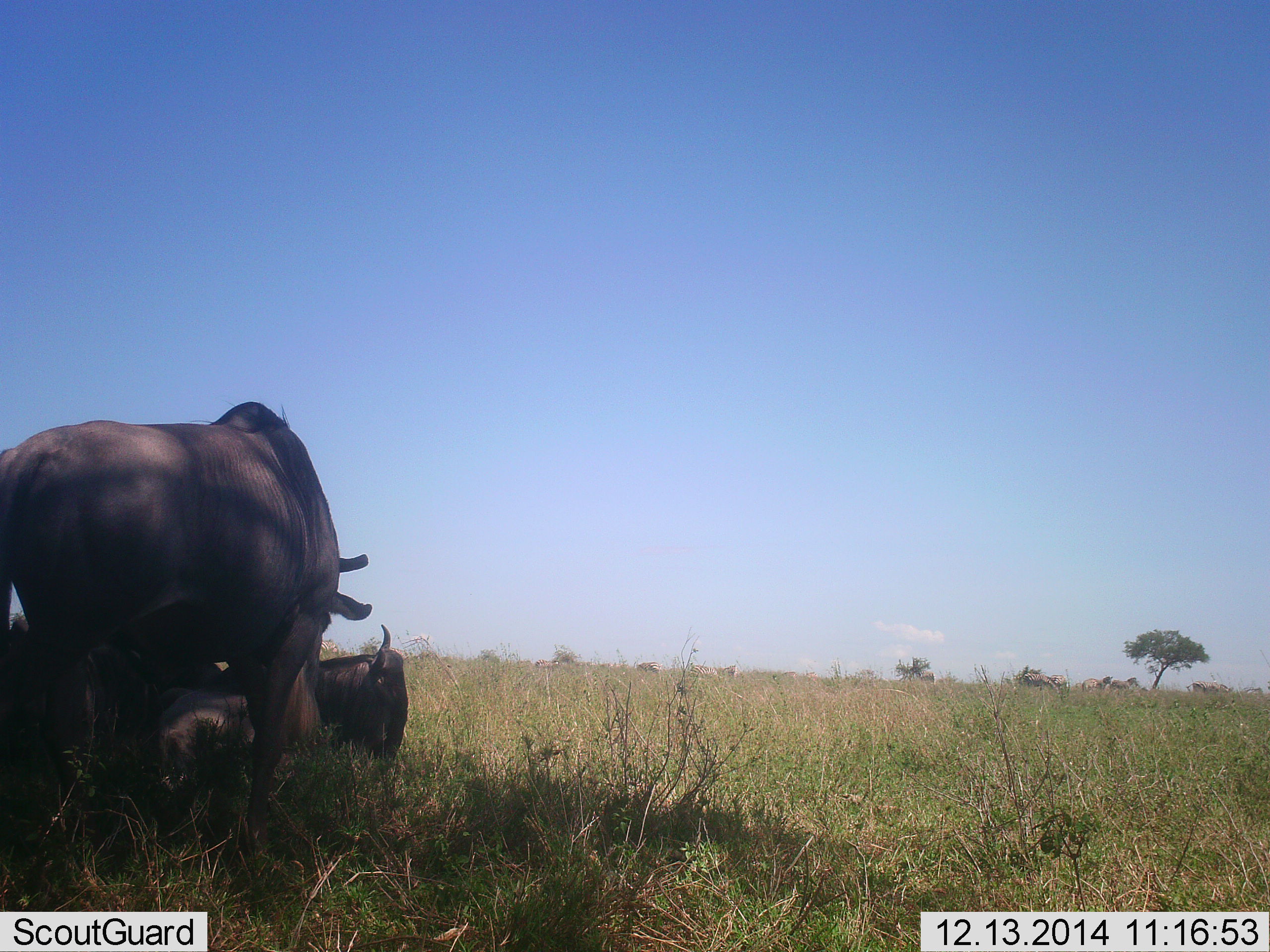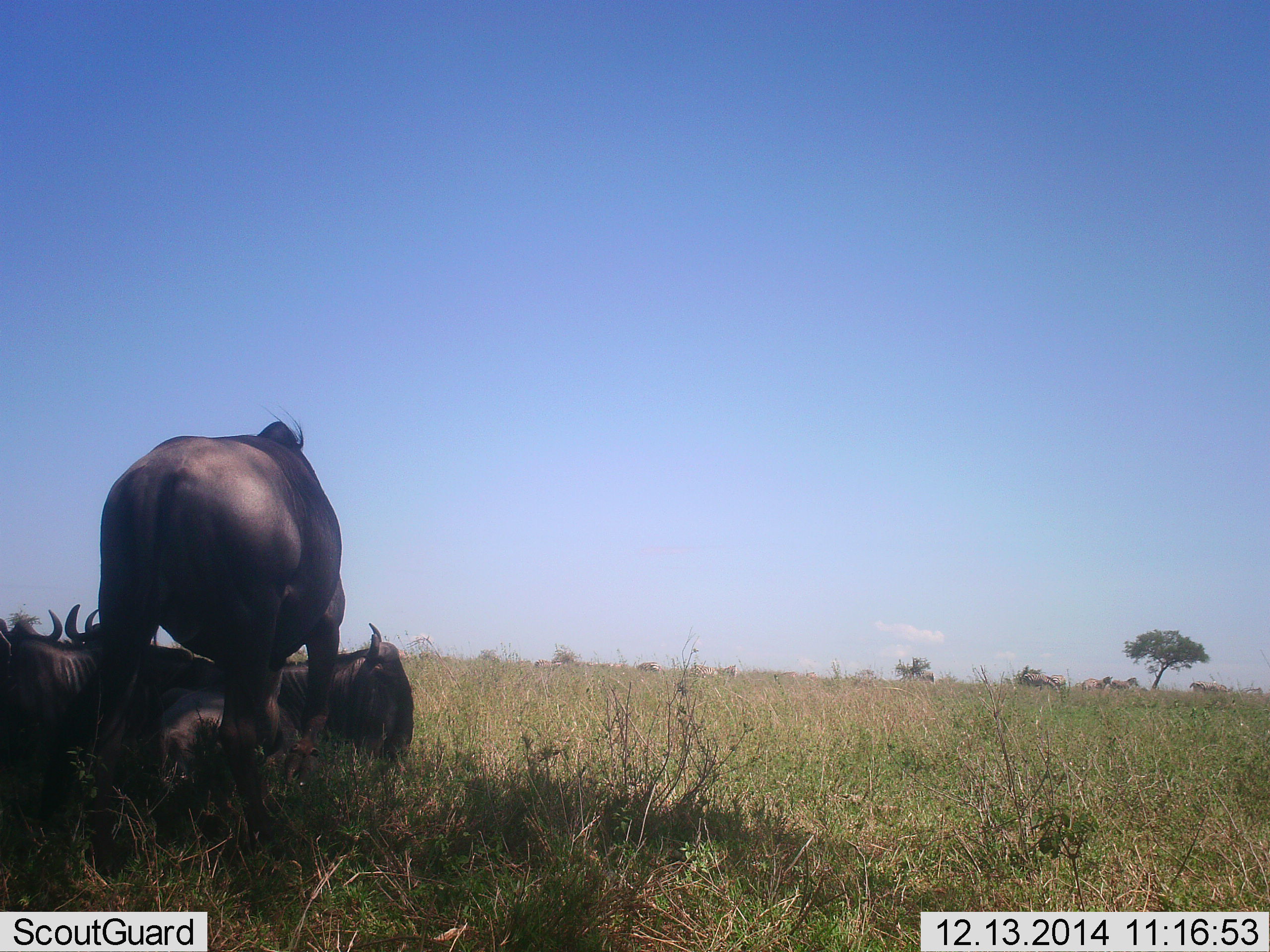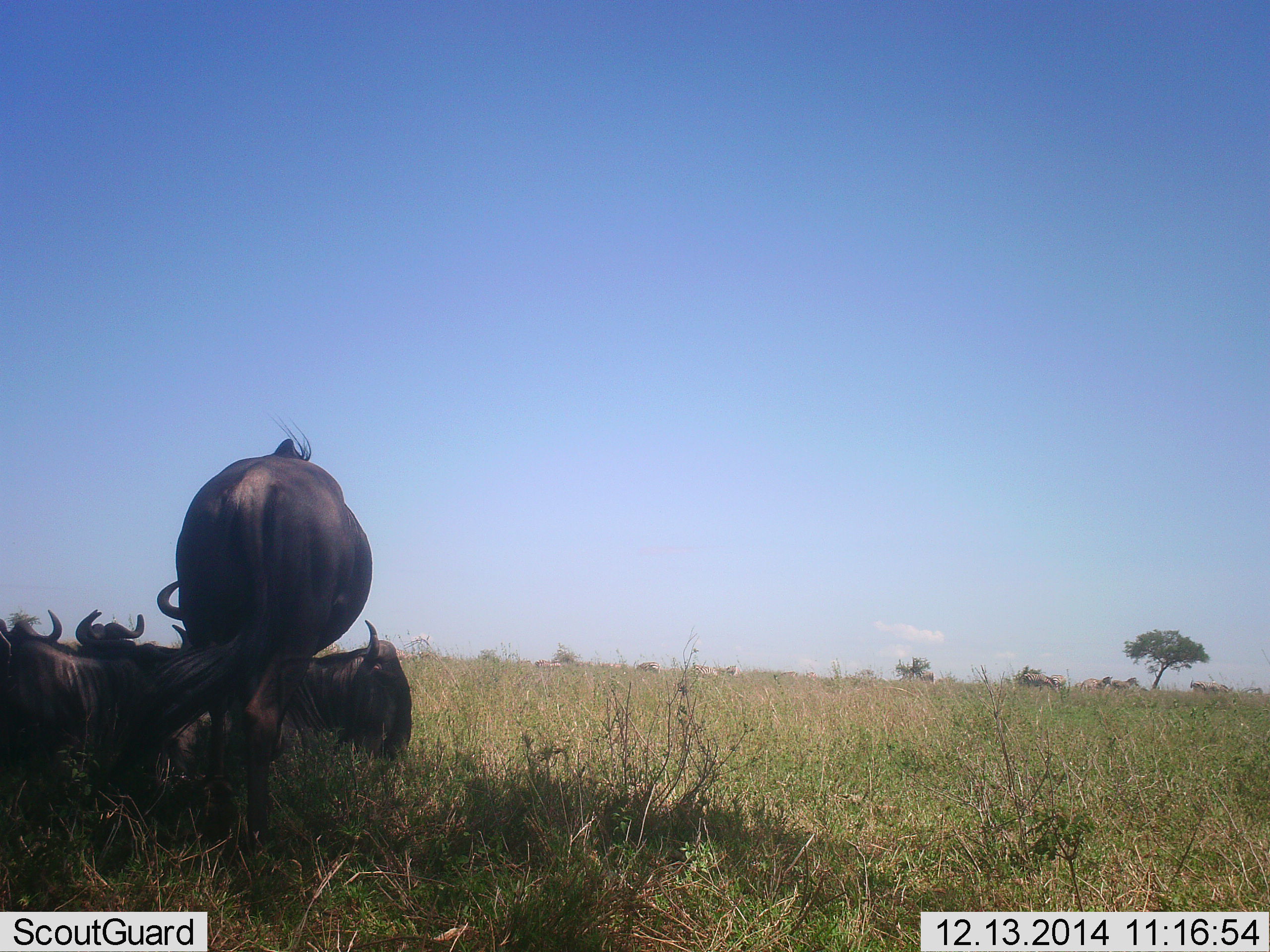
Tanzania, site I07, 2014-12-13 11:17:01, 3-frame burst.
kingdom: Animalia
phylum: Chordata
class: Mammalia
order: Artiodactyla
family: Bovidae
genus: Connochaetes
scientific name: Connochaetes taurinus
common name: blue wildebeest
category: wildebeest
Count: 4.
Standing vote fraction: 77%.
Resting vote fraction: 100%.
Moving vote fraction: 15%.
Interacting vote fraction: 8%.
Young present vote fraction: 0%.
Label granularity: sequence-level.